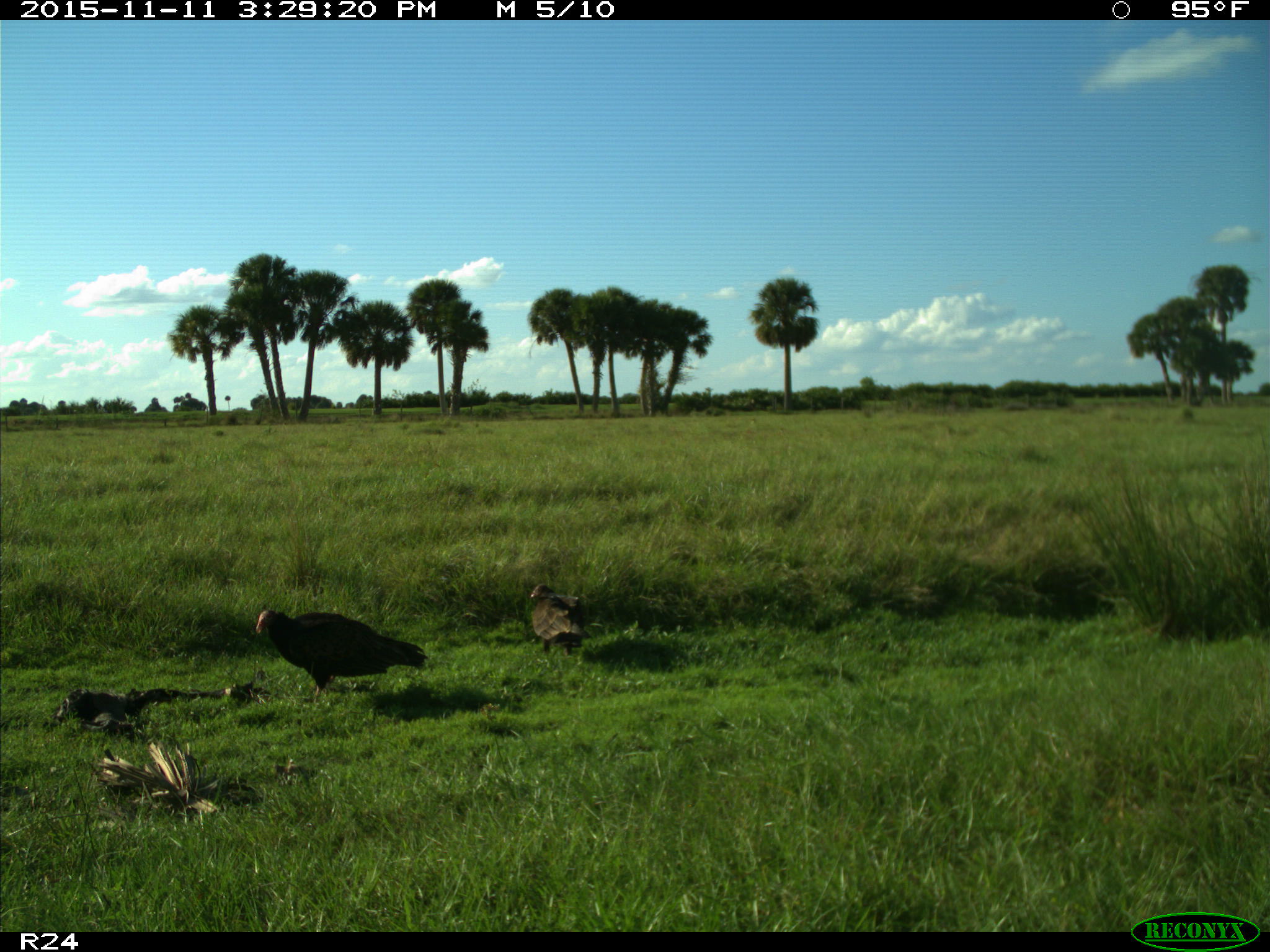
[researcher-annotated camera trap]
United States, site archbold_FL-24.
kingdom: Animalia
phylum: Chordata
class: Aves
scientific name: Aves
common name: birds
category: unidentified bird